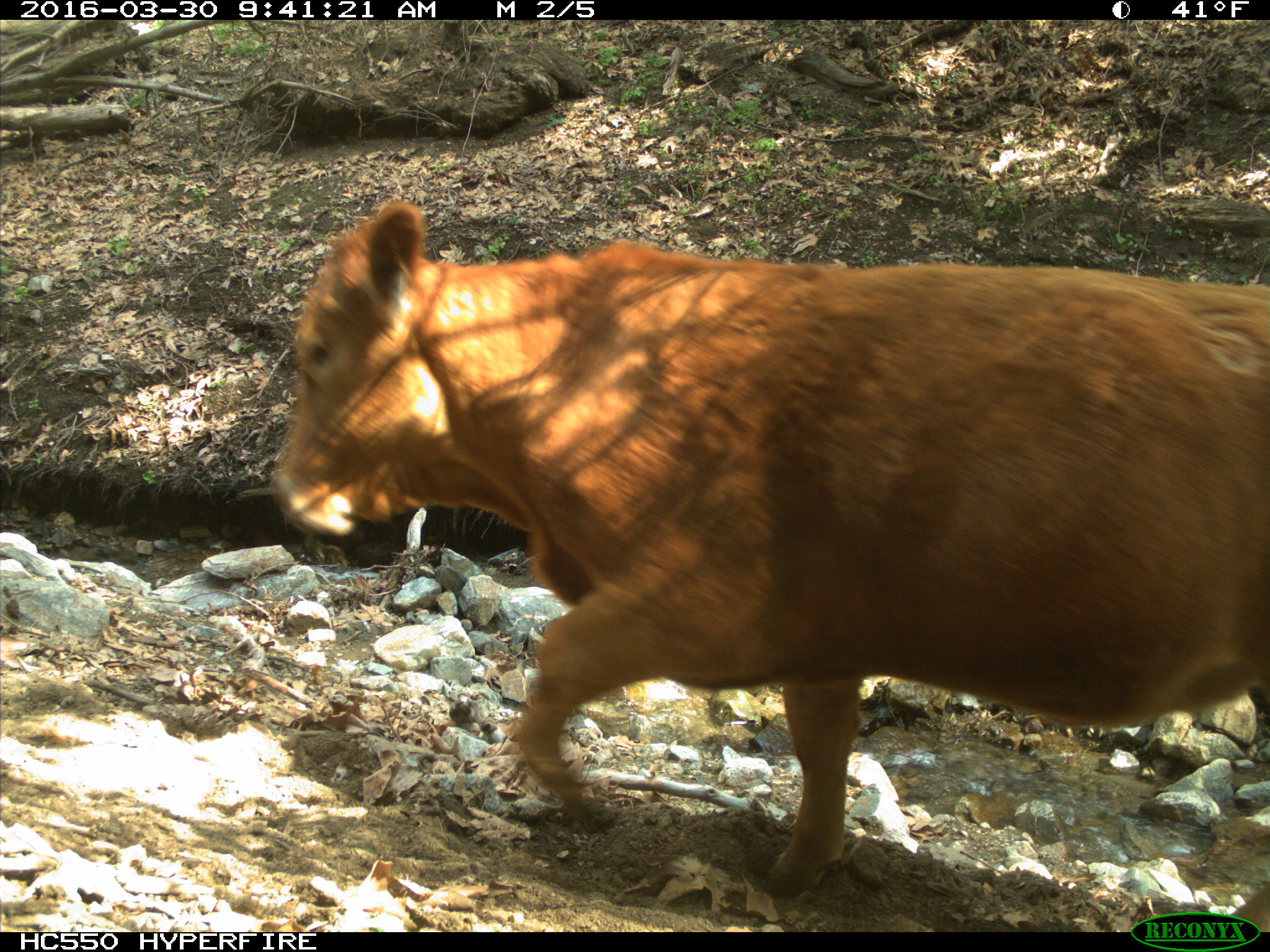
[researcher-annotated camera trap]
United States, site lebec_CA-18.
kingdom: Animalia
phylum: Chordata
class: Mammalia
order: Artiodactyla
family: Bovidae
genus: Bos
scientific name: Bos taurus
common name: domestic cow